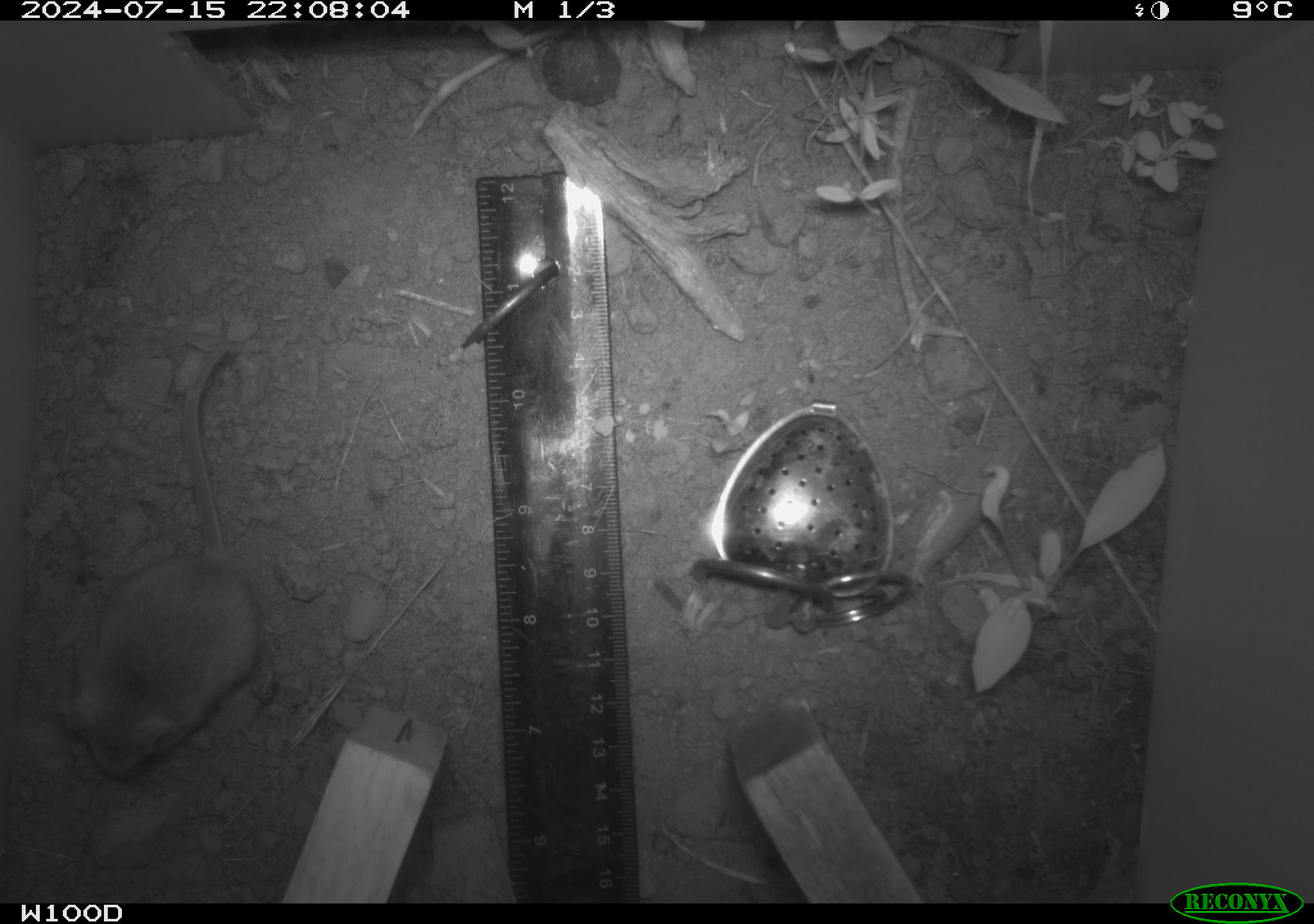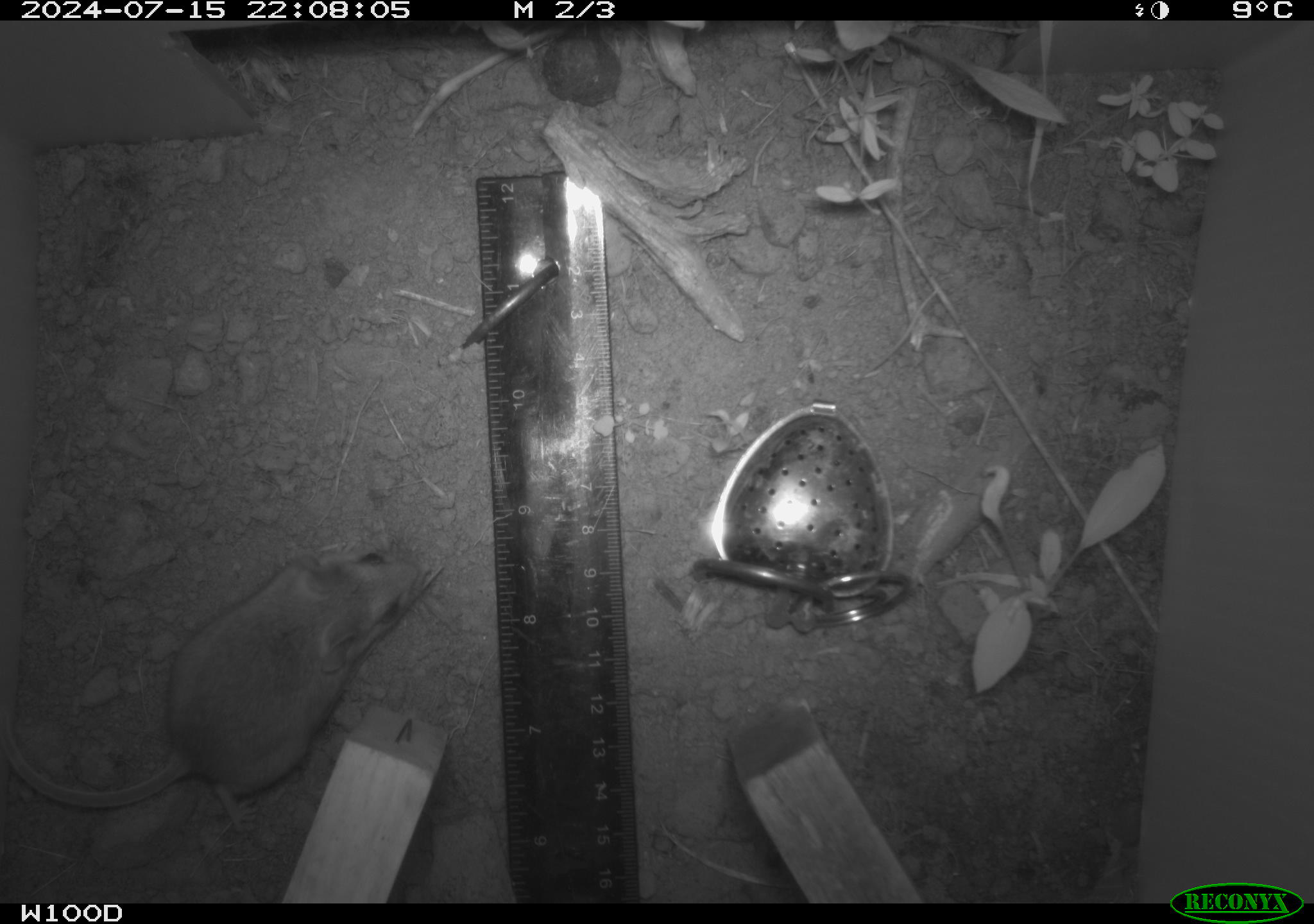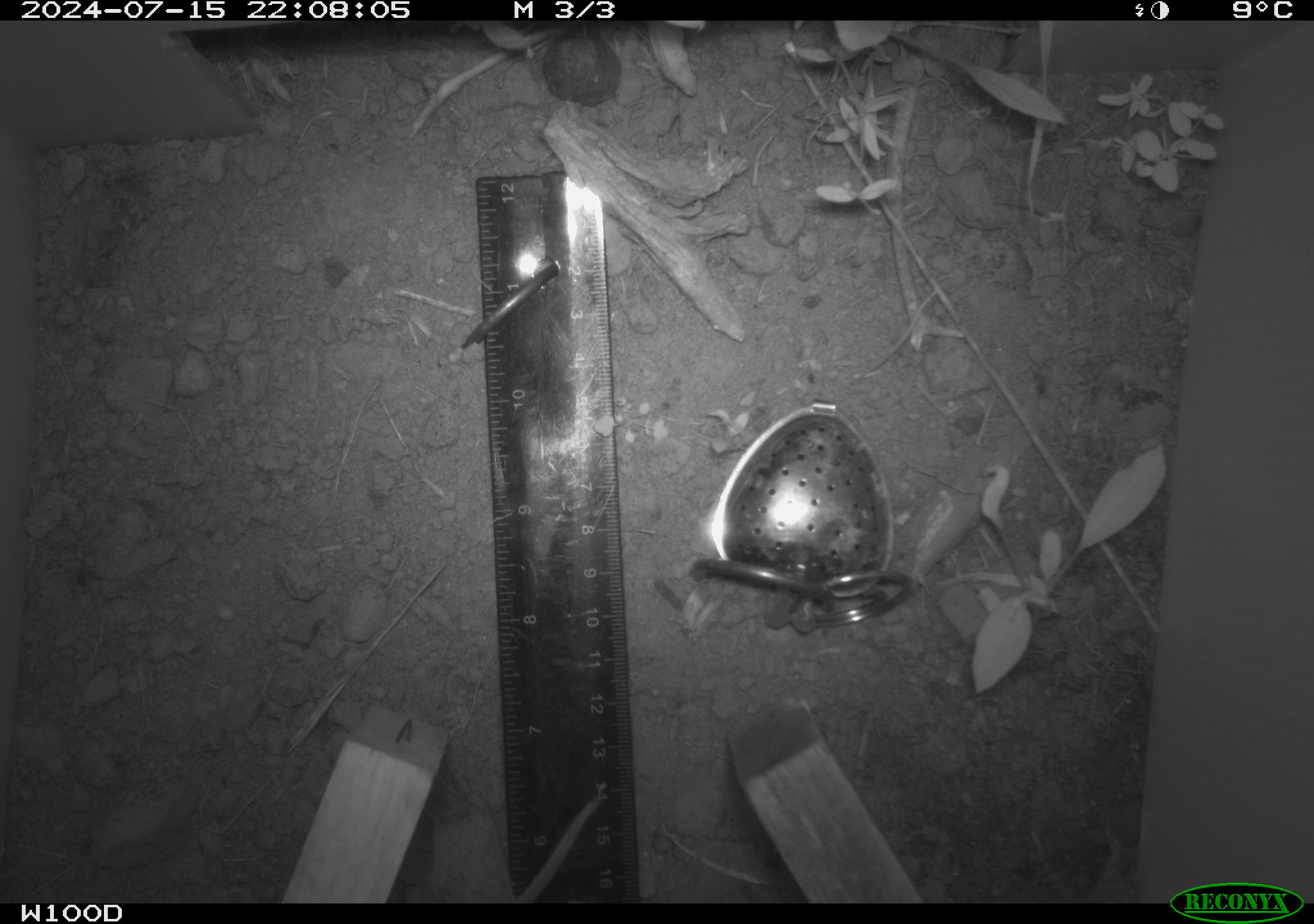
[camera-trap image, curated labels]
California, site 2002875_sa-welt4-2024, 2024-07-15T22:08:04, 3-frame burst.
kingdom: Animalia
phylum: Chordata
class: Mammalia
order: Rodentia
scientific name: Rodentia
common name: mouse species